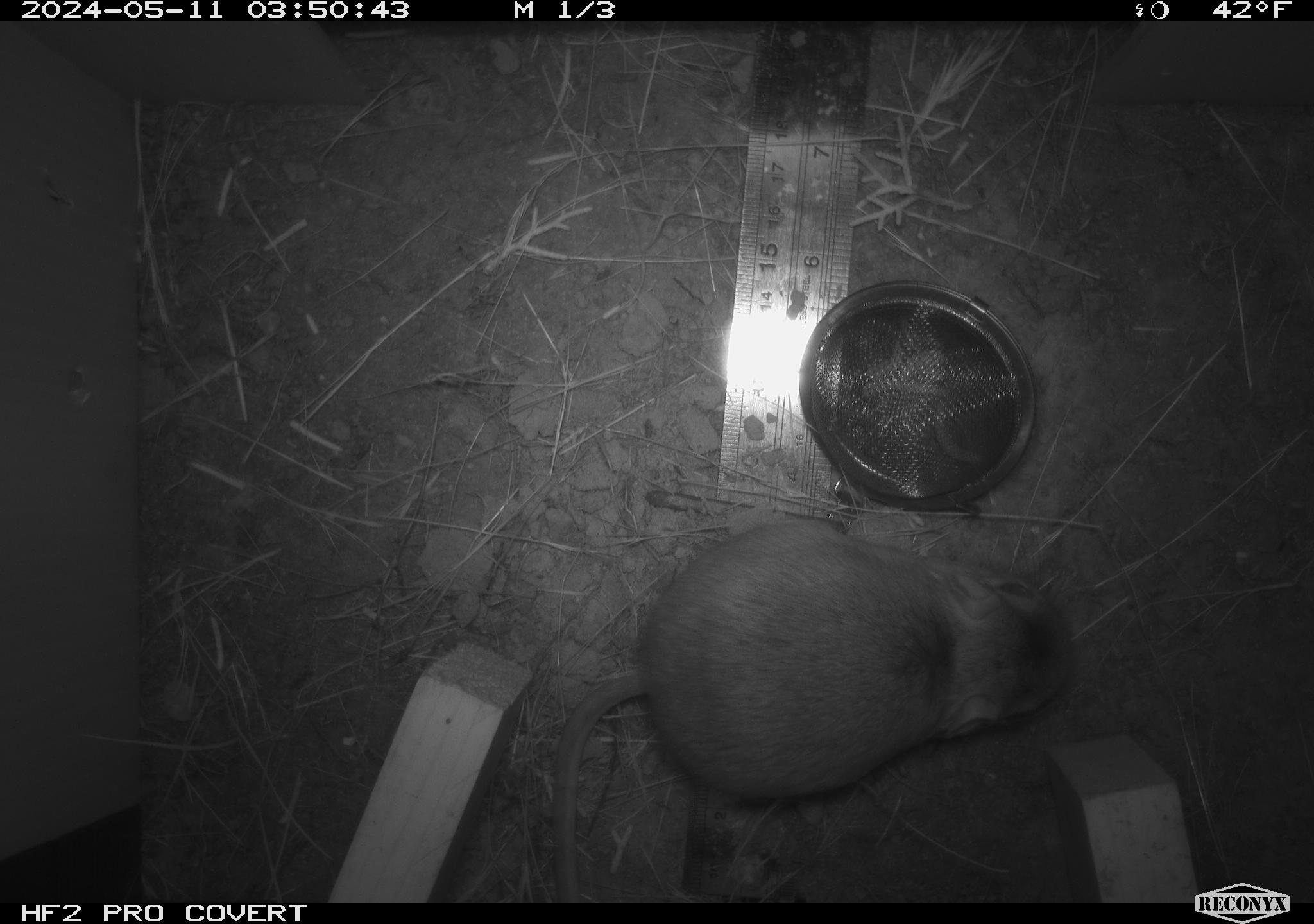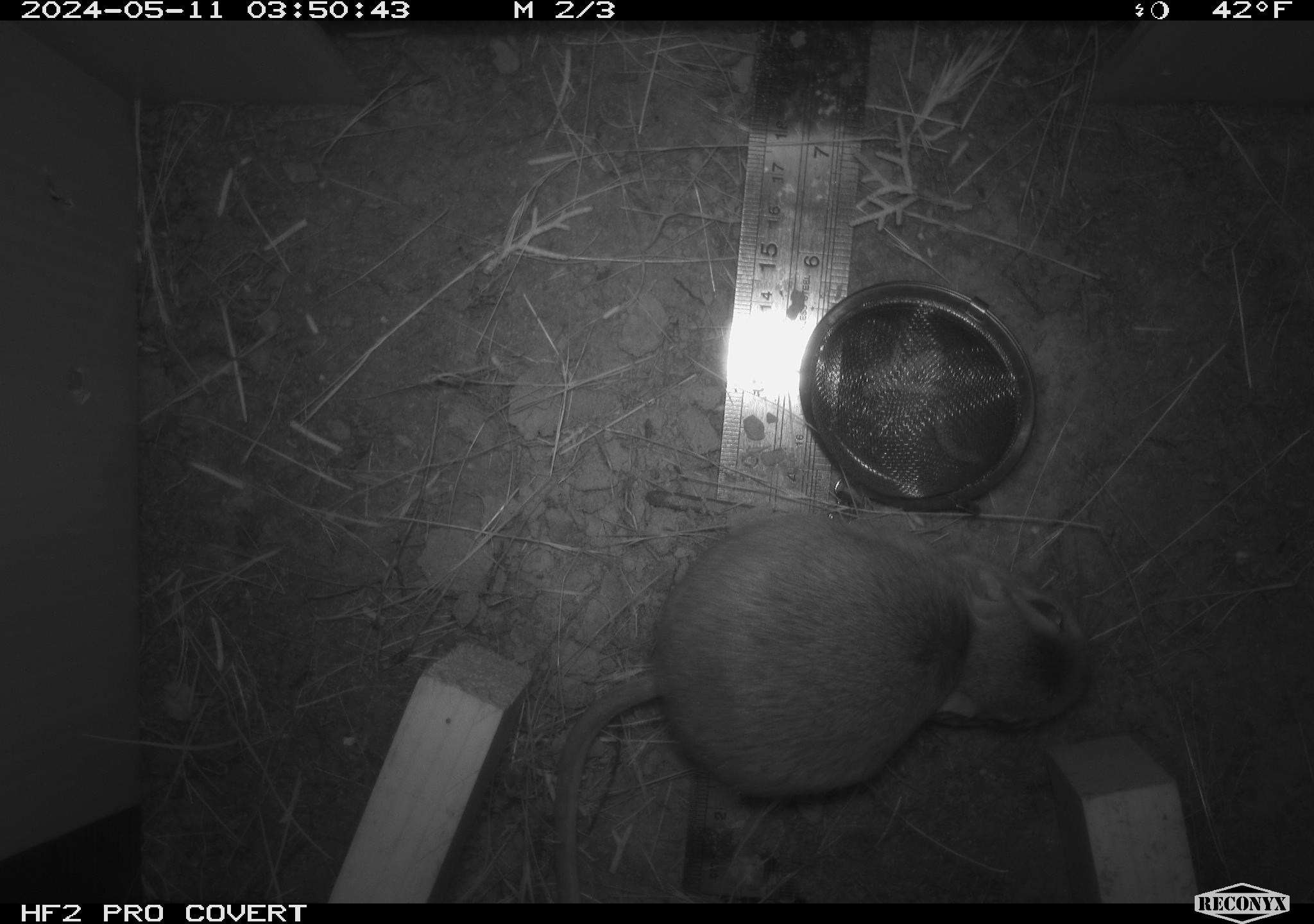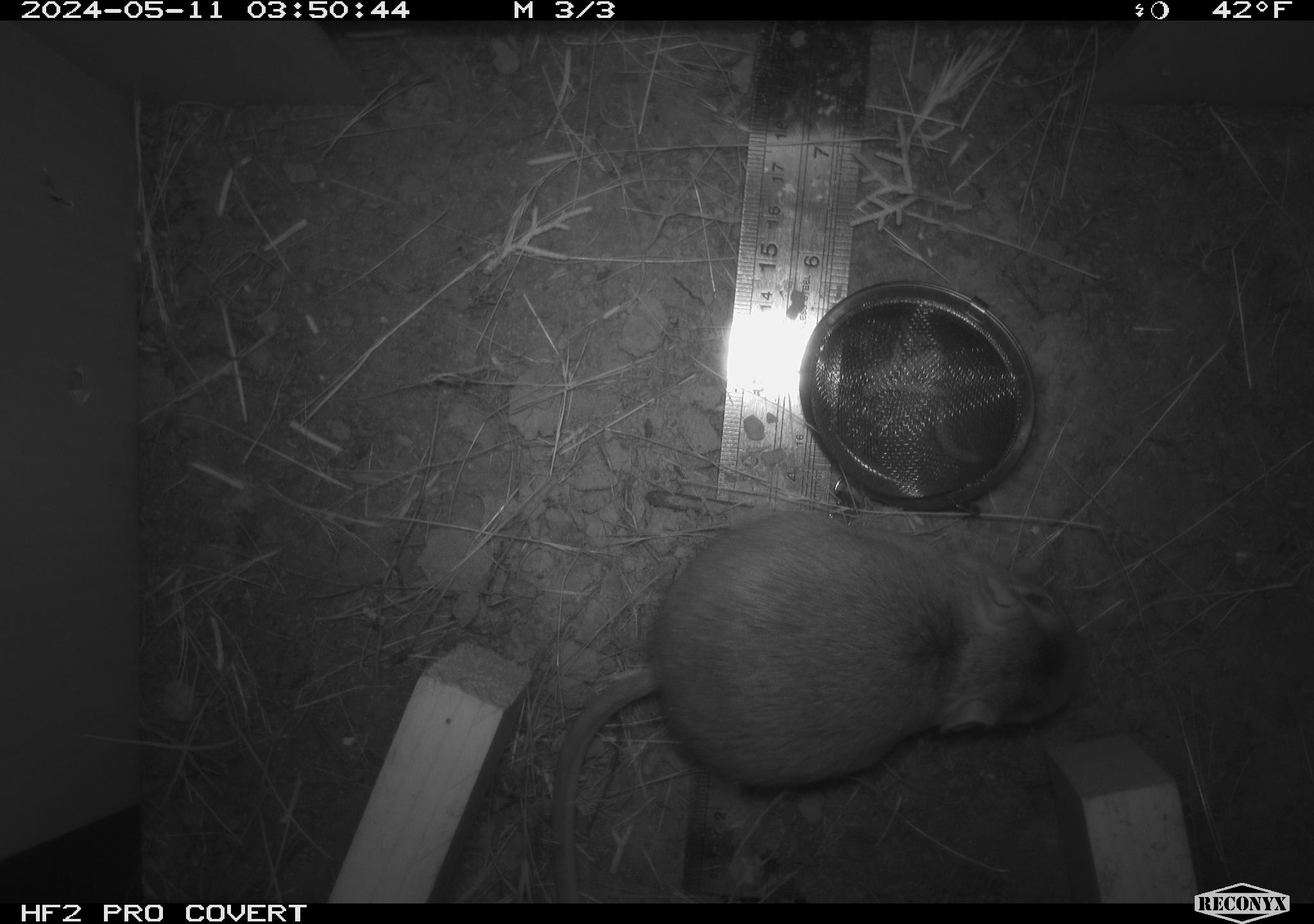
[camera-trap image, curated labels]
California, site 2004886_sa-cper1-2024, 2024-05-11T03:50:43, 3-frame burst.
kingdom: Animalia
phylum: Chordata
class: Mammalia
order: Rodentia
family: Heteromyidae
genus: Dipodomys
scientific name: Dipodomys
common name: kangaroo rats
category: dipodomys species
Dipodomys species (kangaroo rats) (Dipodomys).